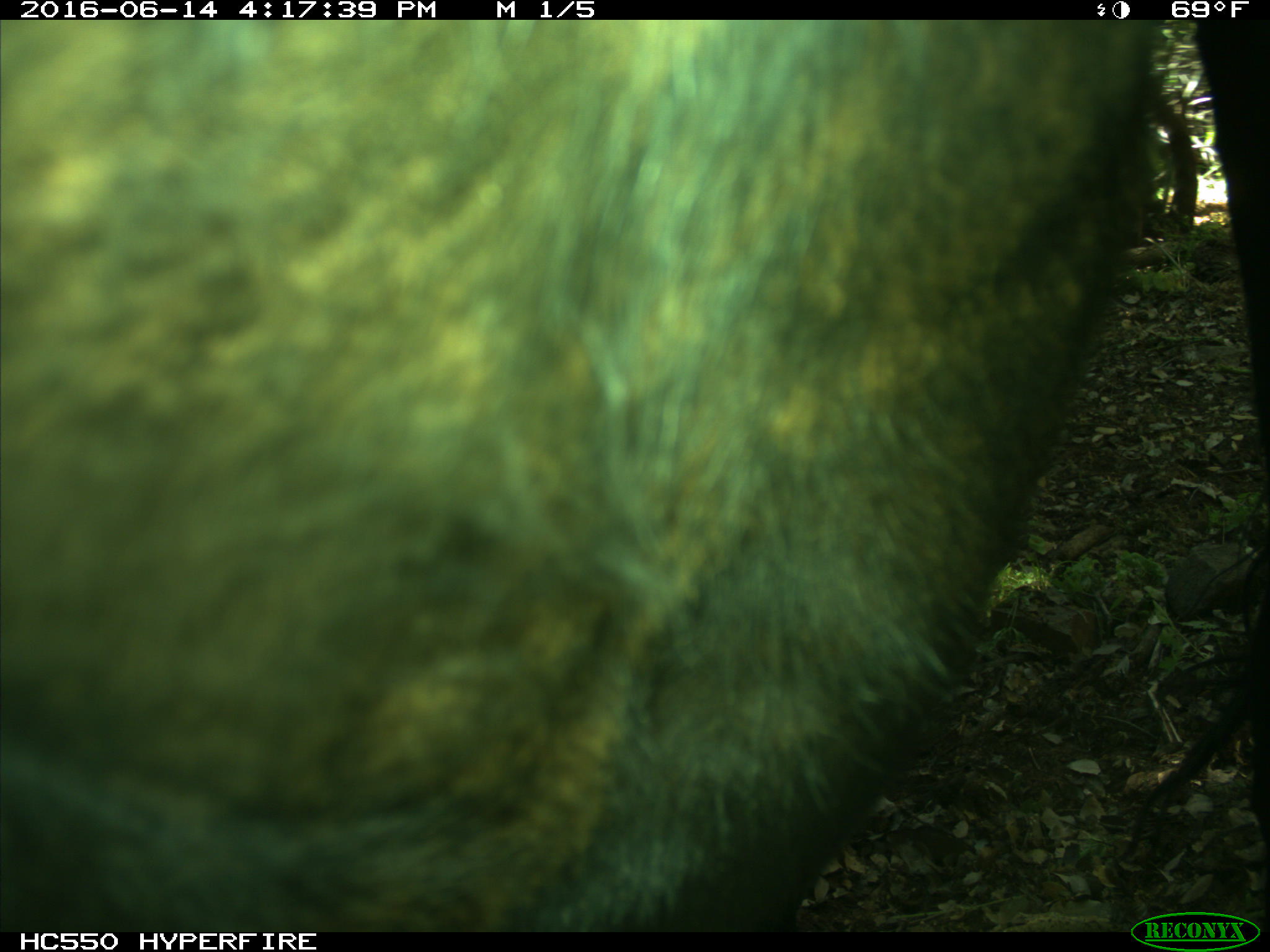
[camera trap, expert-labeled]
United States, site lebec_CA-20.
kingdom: Animalia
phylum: Chordata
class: Mammalia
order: Artiodactyla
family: Bovidae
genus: Bos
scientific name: Bos taurus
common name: domestic cow